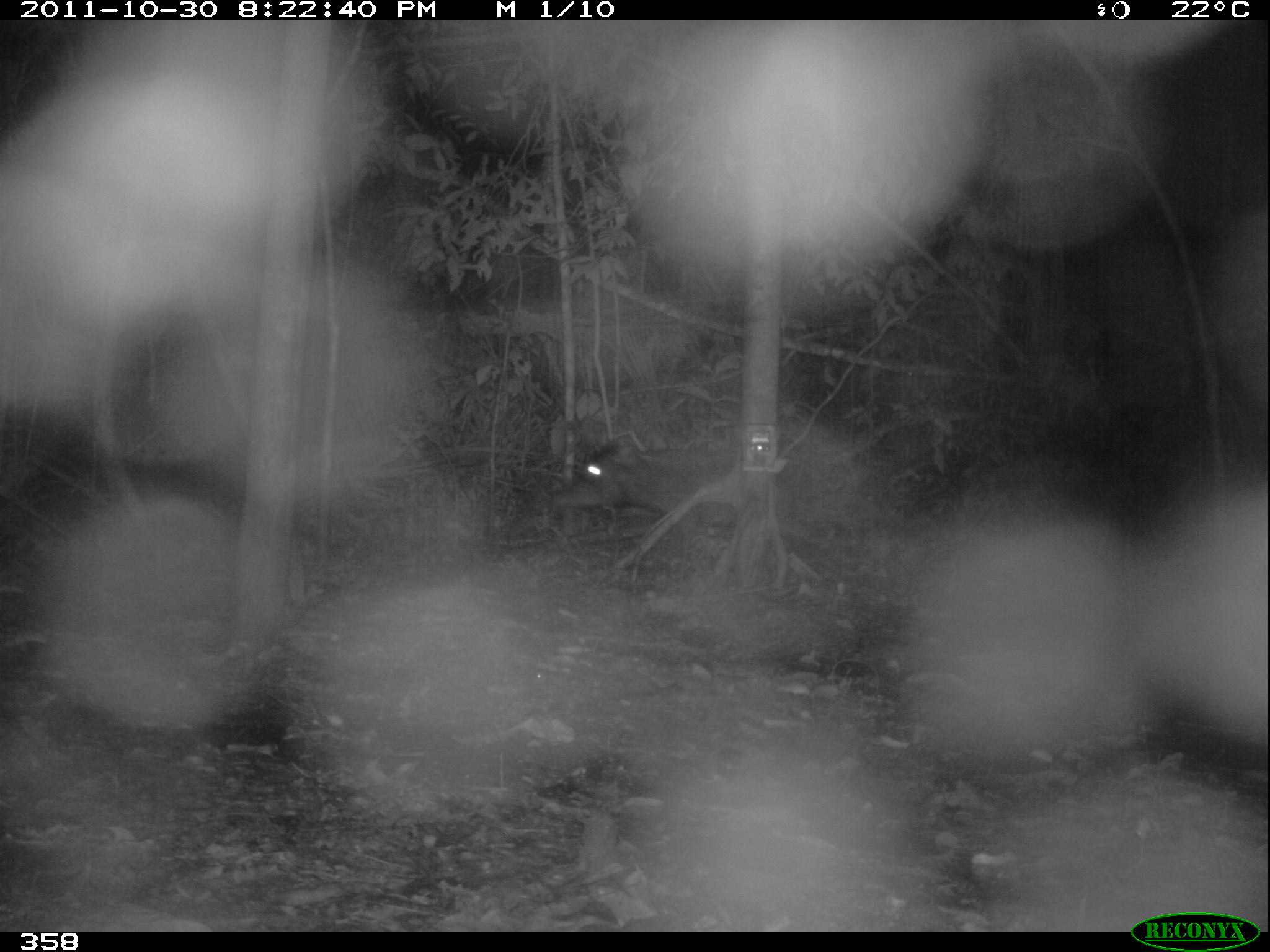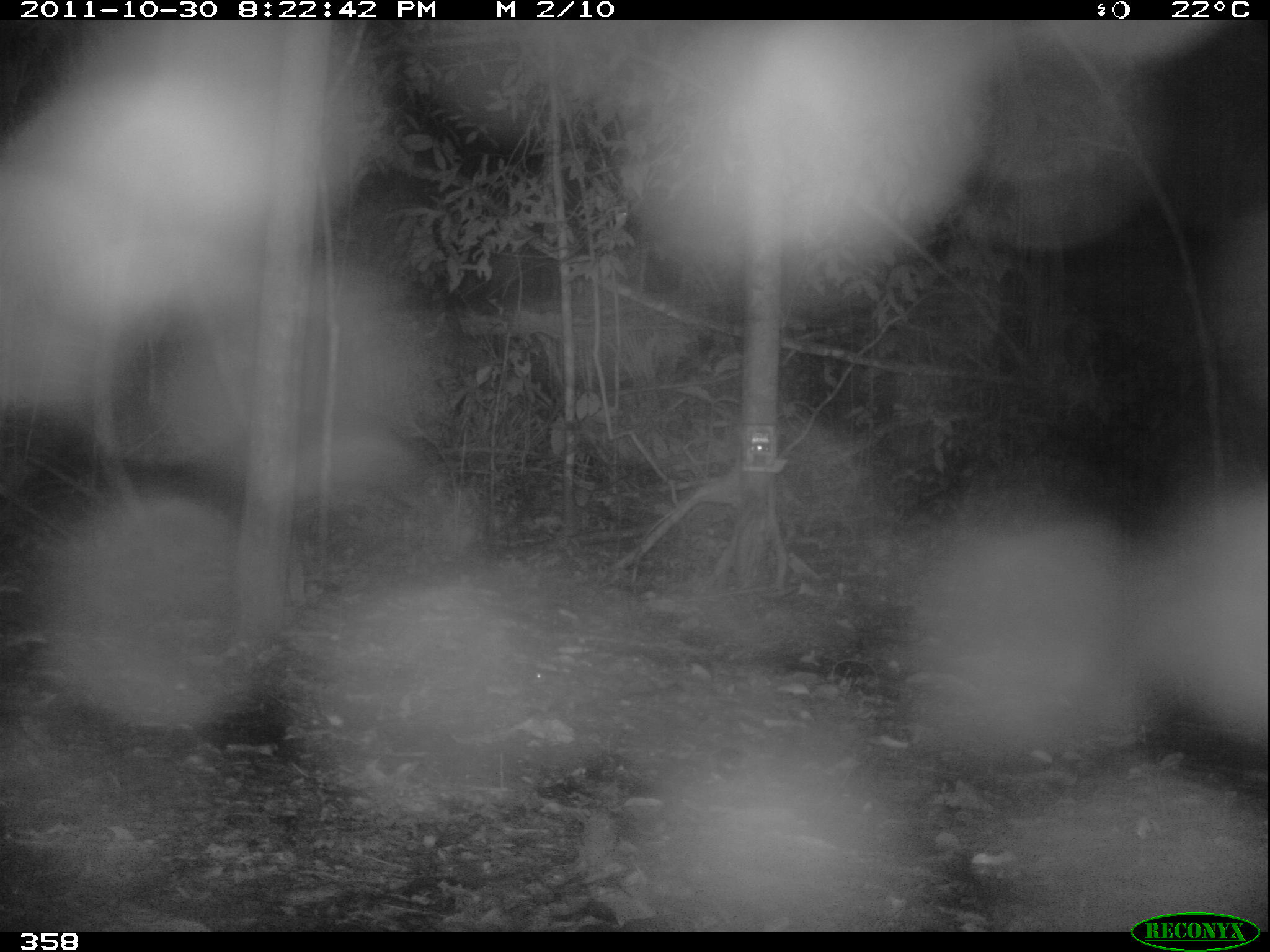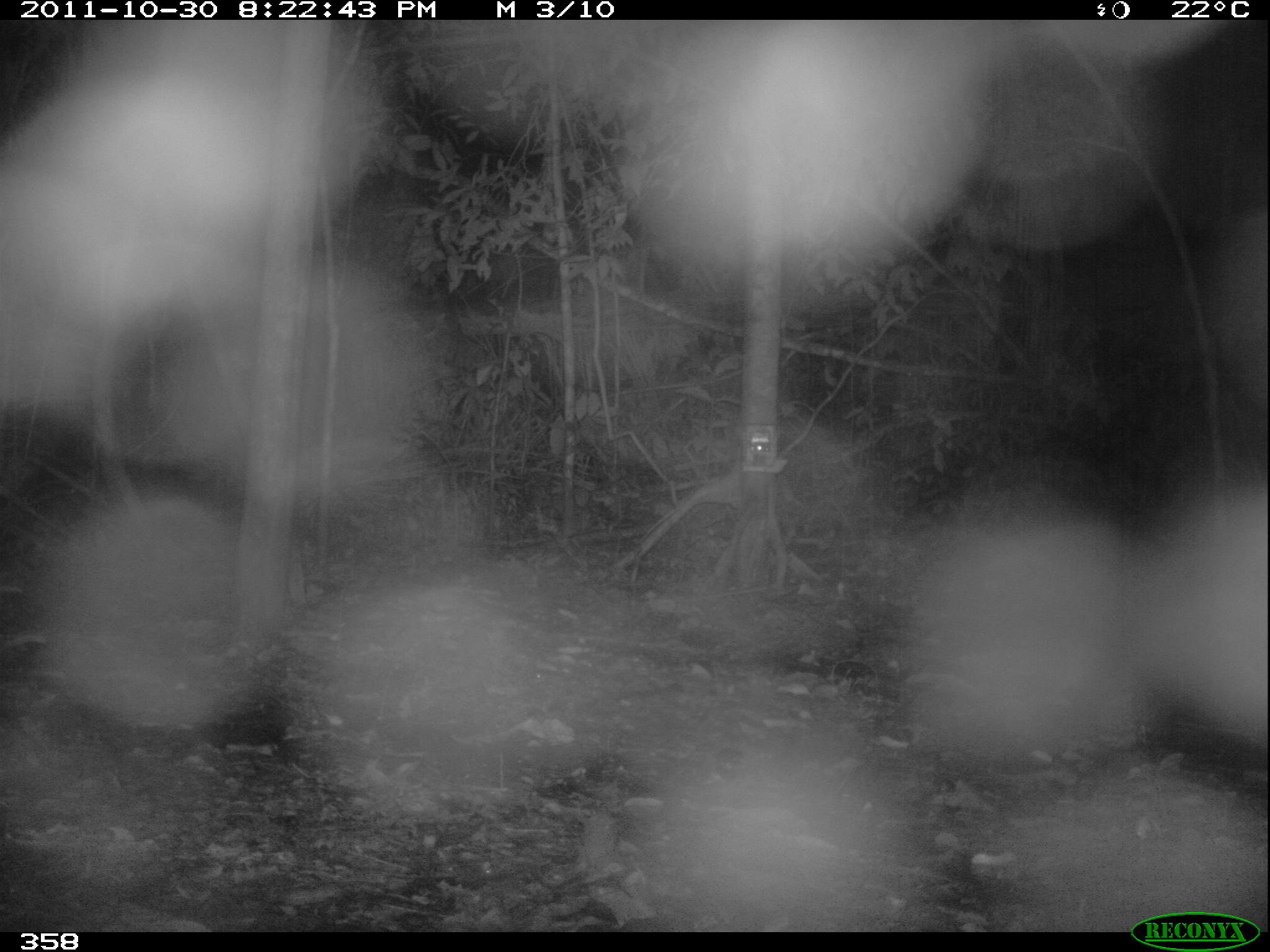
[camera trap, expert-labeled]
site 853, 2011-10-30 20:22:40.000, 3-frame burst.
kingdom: Animalia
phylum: Chordata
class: Mammalia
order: Artiodactyla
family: Tayassuidae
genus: Tayassu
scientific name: Tayassu pecari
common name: white-lipped peccary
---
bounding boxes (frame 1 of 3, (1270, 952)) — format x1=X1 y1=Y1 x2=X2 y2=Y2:
tayassu pecari: x1=549 y1=434 x2=829 y2=563